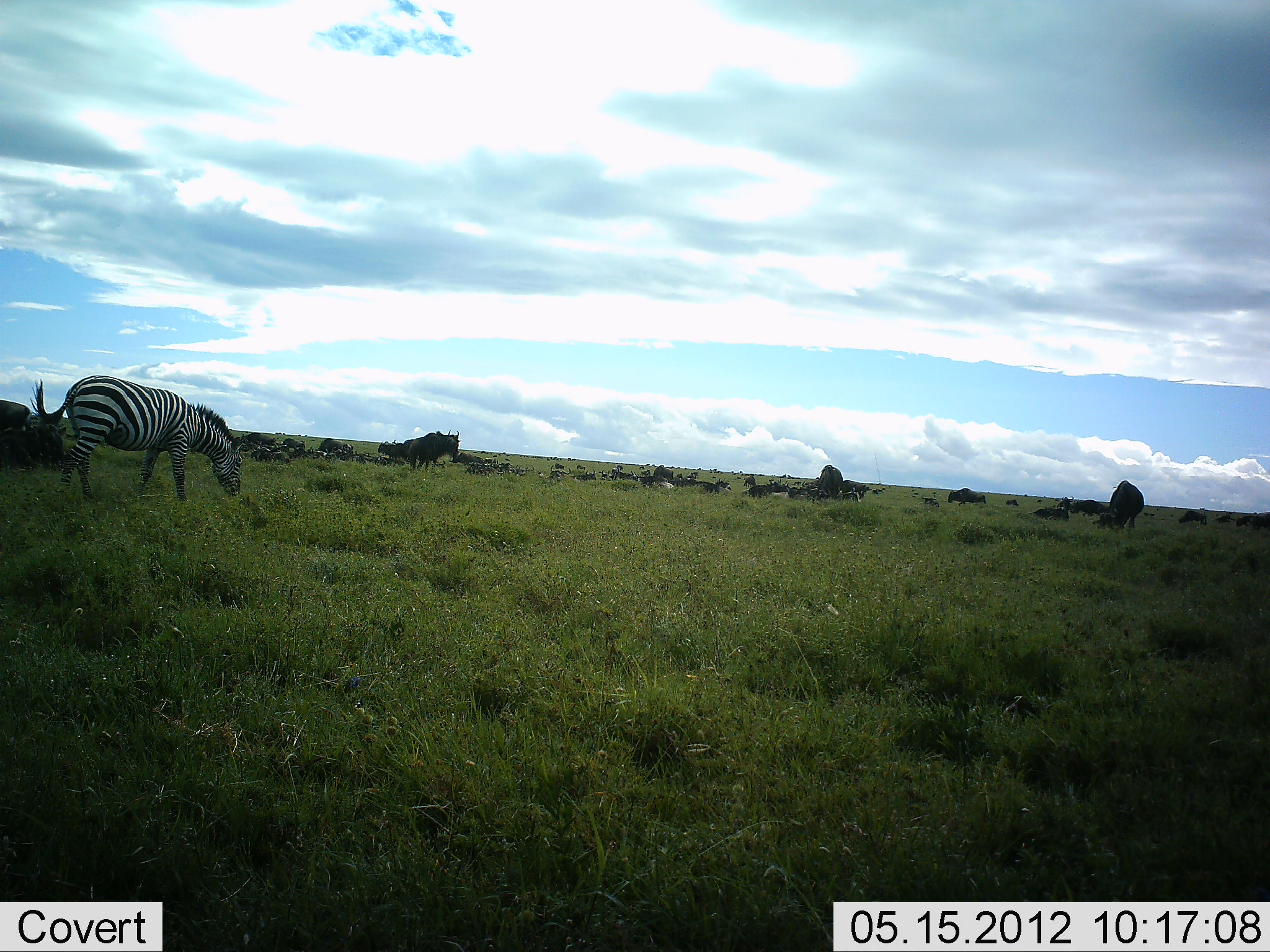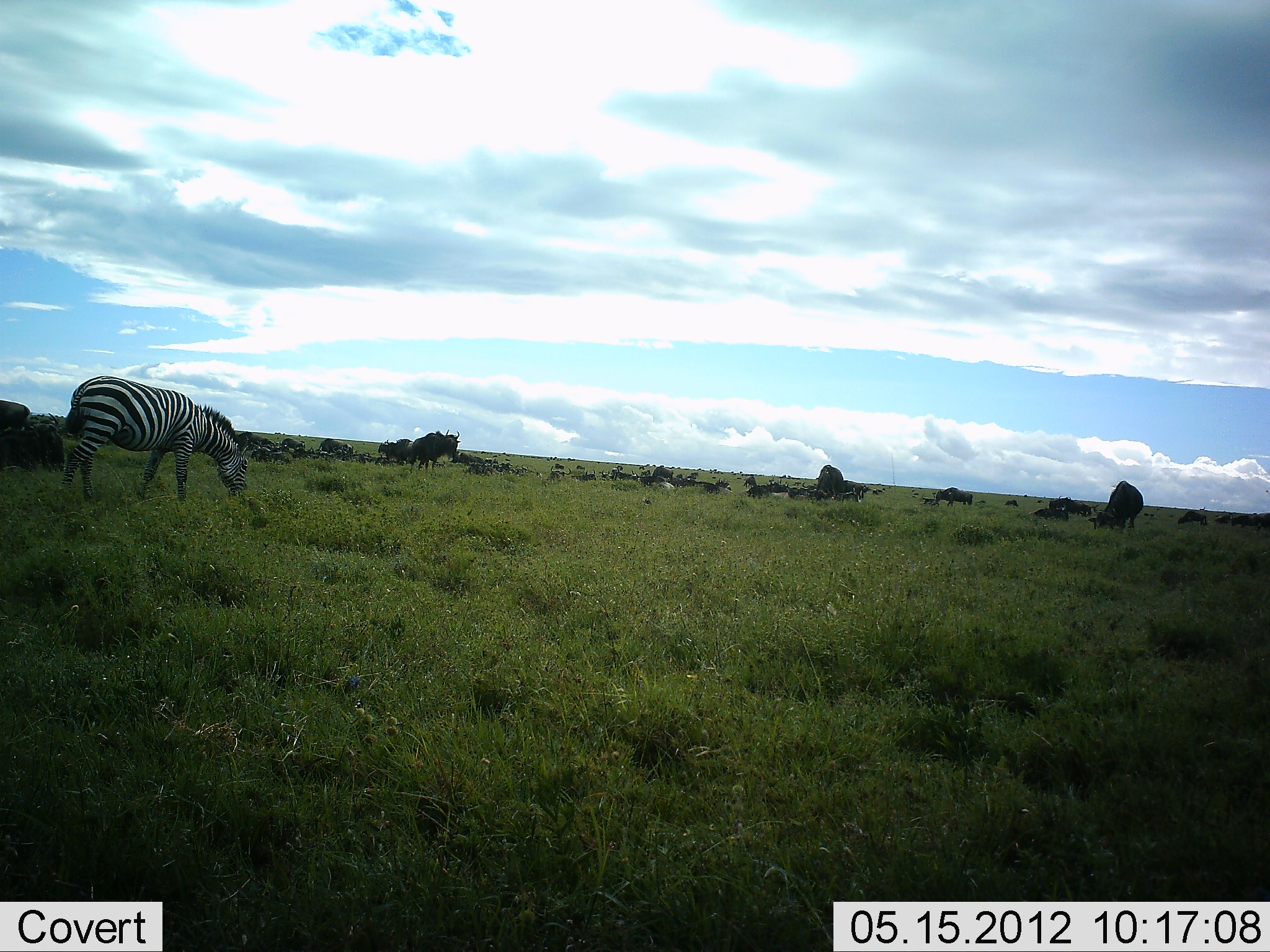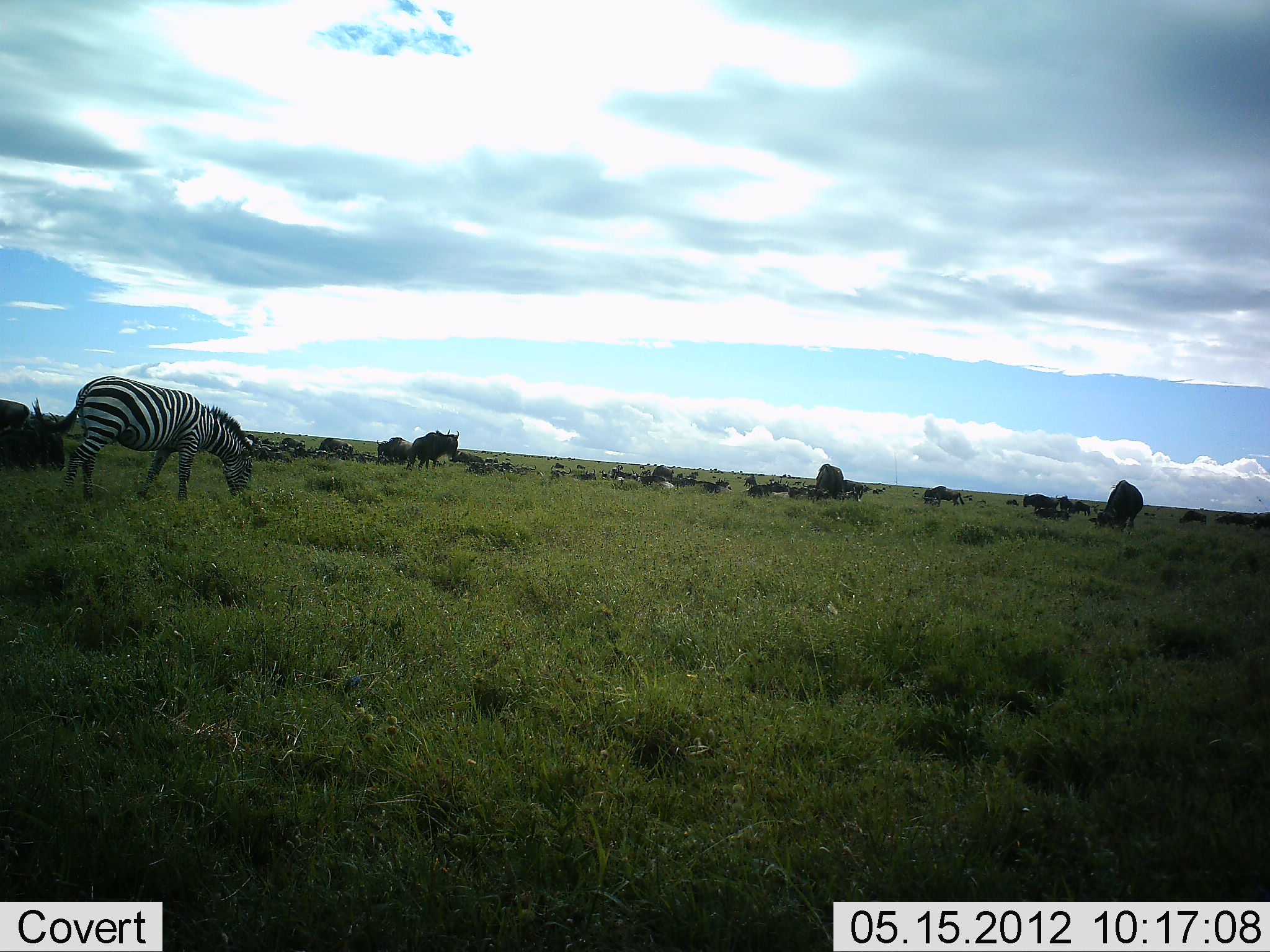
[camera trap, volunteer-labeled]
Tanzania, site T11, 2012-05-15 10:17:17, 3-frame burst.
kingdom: Animalia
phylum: Chordata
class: Mammalia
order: Artiodactyla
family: Bovidae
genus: Connochaetes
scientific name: Connochaetes taurinus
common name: blue wildebeest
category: wildebeest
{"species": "wildebeest (blue wildebeest) (Connochaetes taurinus)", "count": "11-50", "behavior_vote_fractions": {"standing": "64%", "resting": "55%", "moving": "55%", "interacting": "9%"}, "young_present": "0%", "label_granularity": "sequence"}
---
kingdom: Animalia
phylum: Chordata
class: Mammalia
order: Perissodactyla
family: Equidae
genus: Equus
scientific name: Equus quagga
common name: plains zebra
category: zebra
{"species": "zebra (plains zebra) (Equus quagga)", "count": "1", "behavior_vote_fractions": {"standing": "17%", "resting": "0%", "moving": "0%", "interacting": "0%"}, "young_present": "0%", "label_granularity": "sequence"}